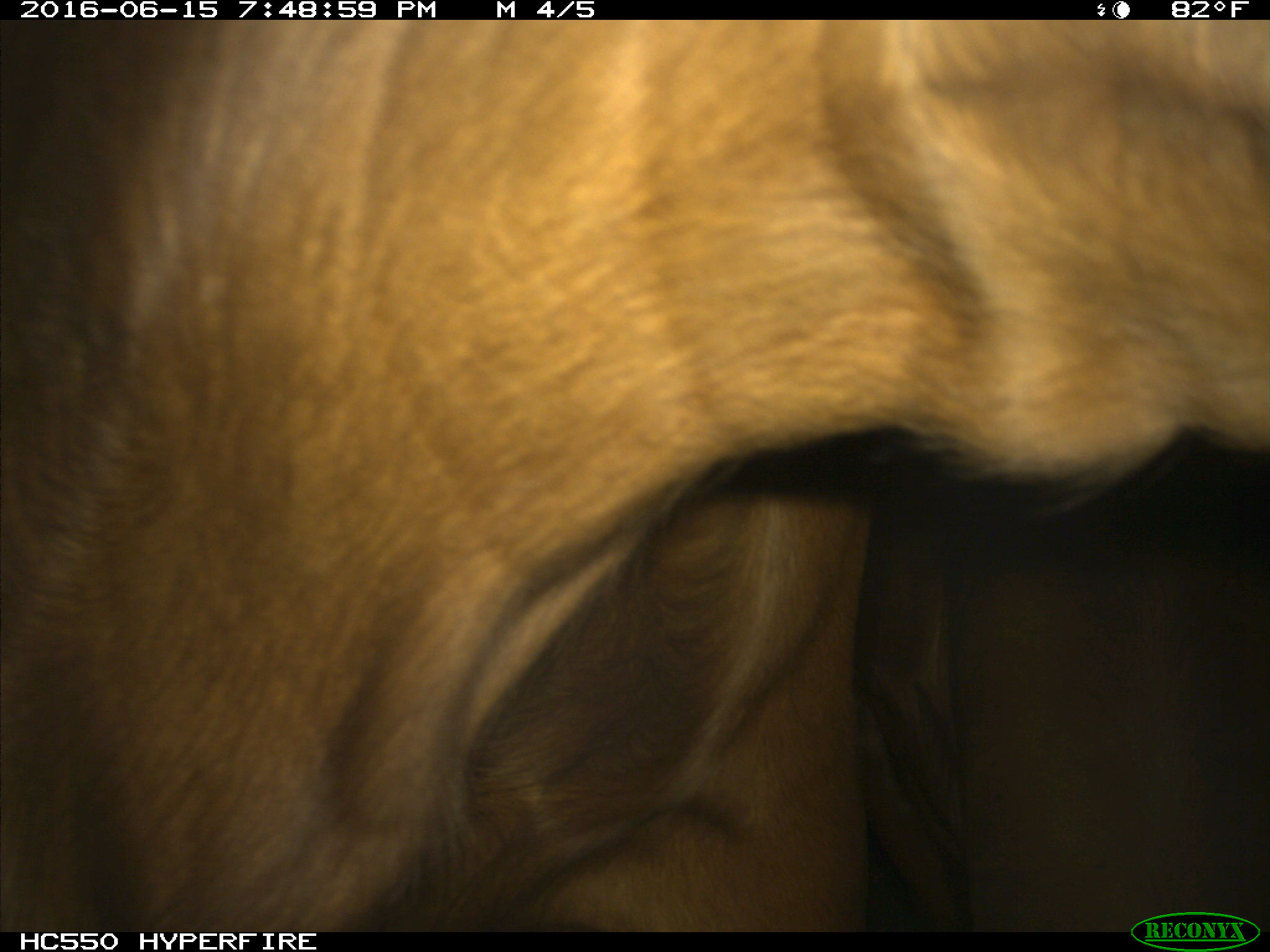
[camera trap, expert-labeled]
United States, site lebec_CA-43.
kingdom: Animalia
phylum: Chordata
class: Mammalia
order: Artiodactyla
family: Bovidae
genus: Bos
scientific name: Bos taurus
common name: domestic cow